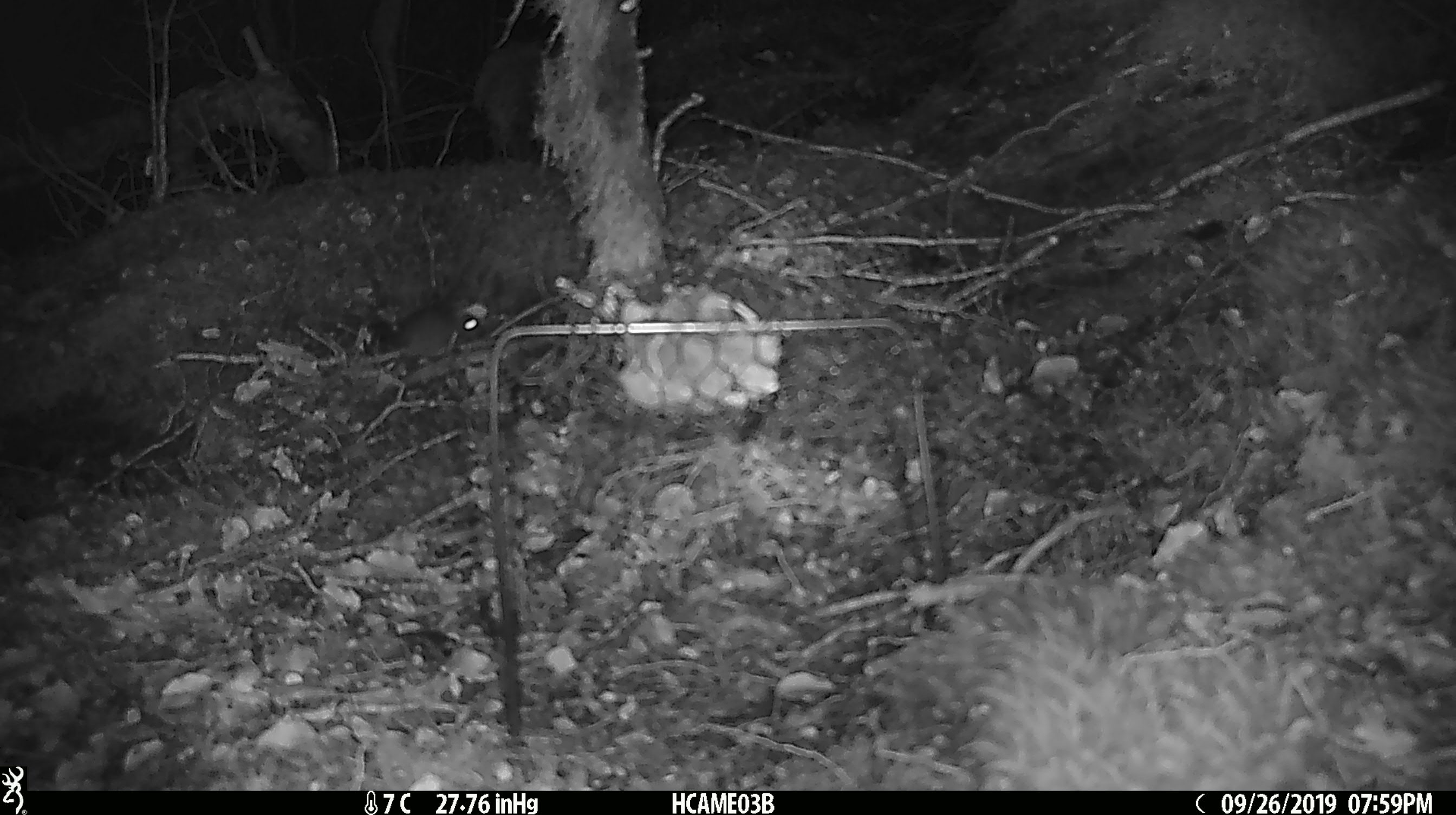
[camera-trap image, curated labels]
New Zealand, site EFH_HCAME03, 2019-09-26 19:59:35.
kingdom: Animalia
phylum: Chordata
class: Mammalia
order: Rodentia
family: Muridae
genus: Mus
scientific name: Mus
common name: mouse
Mouse (Mus).